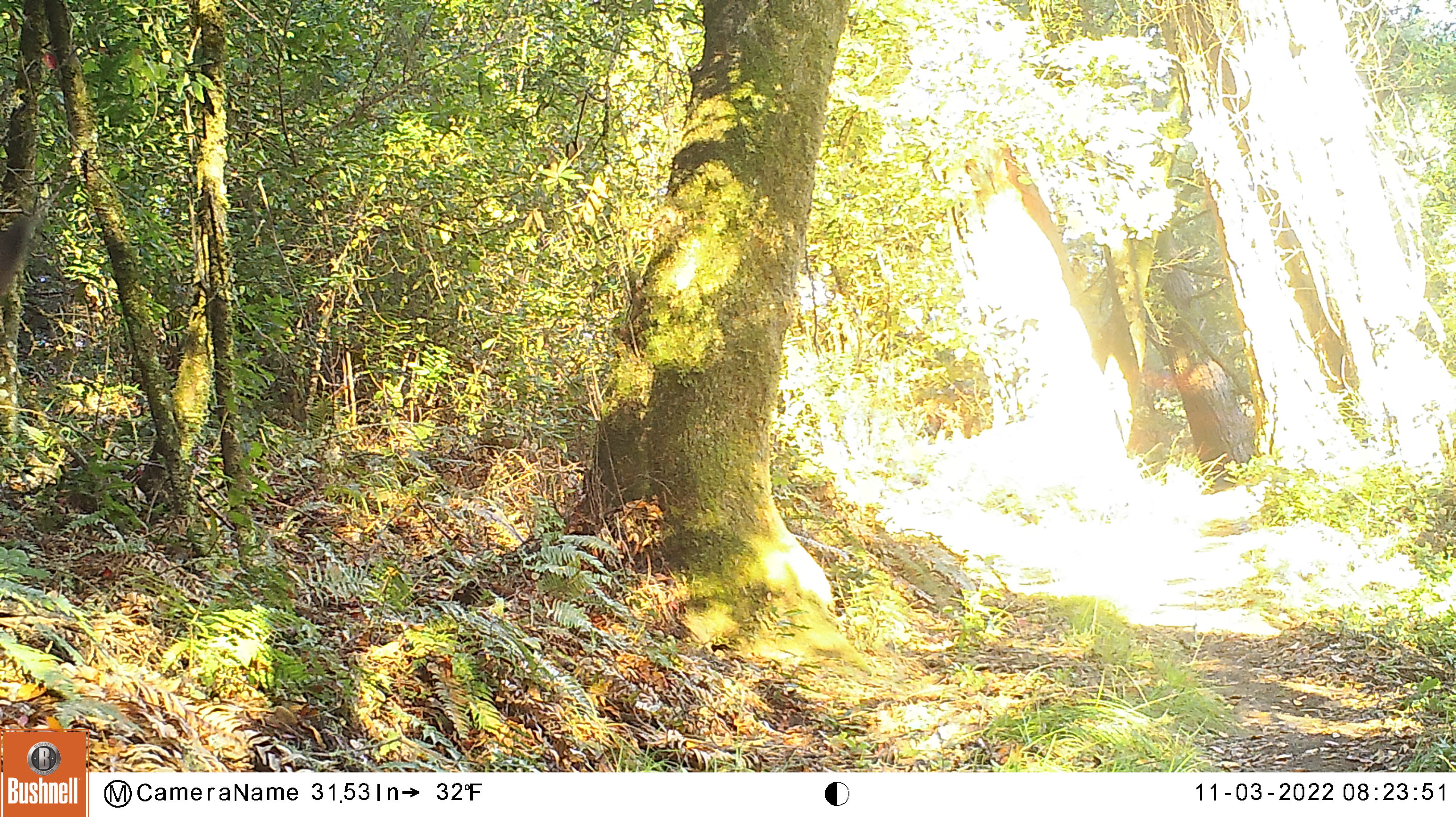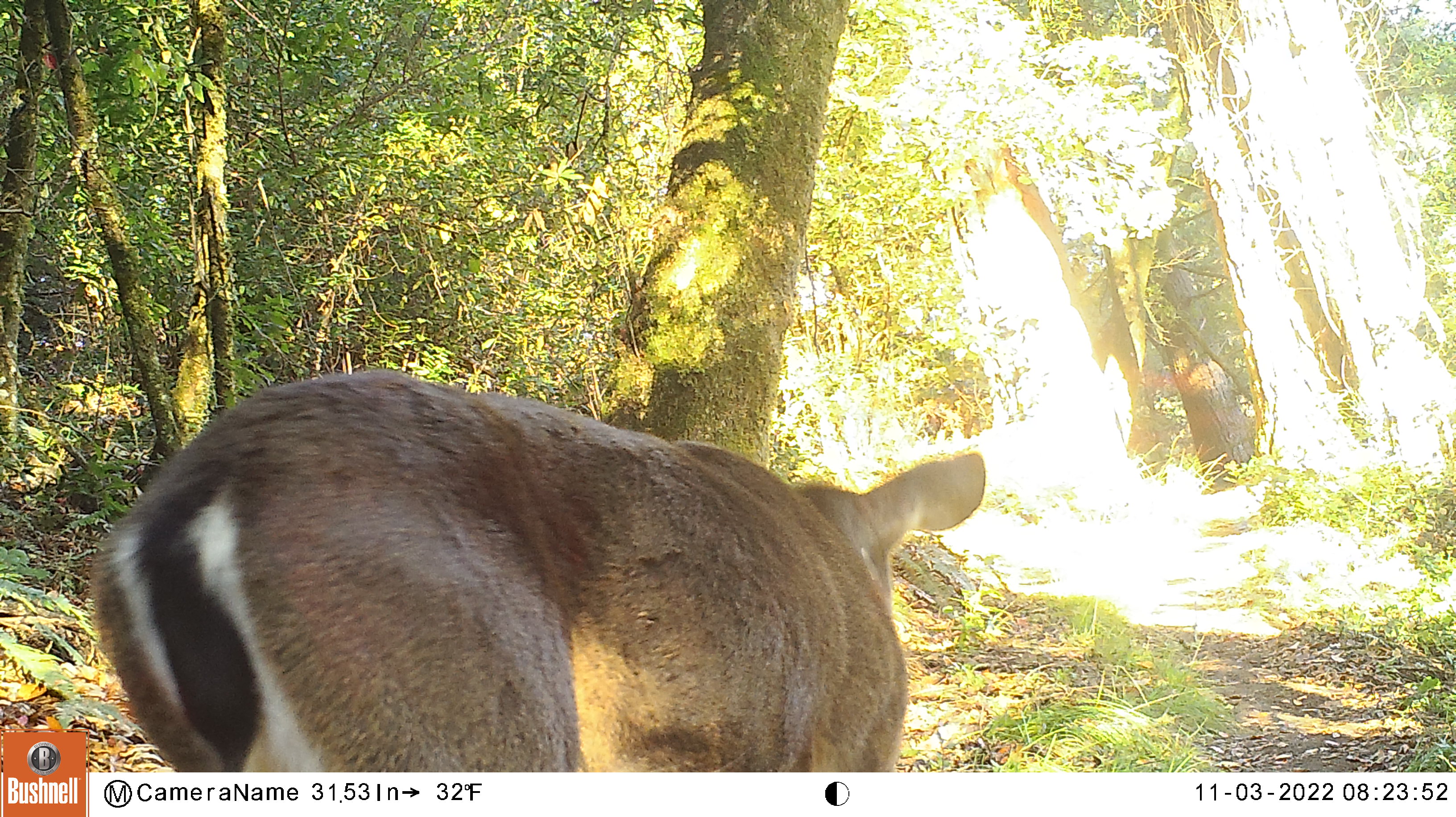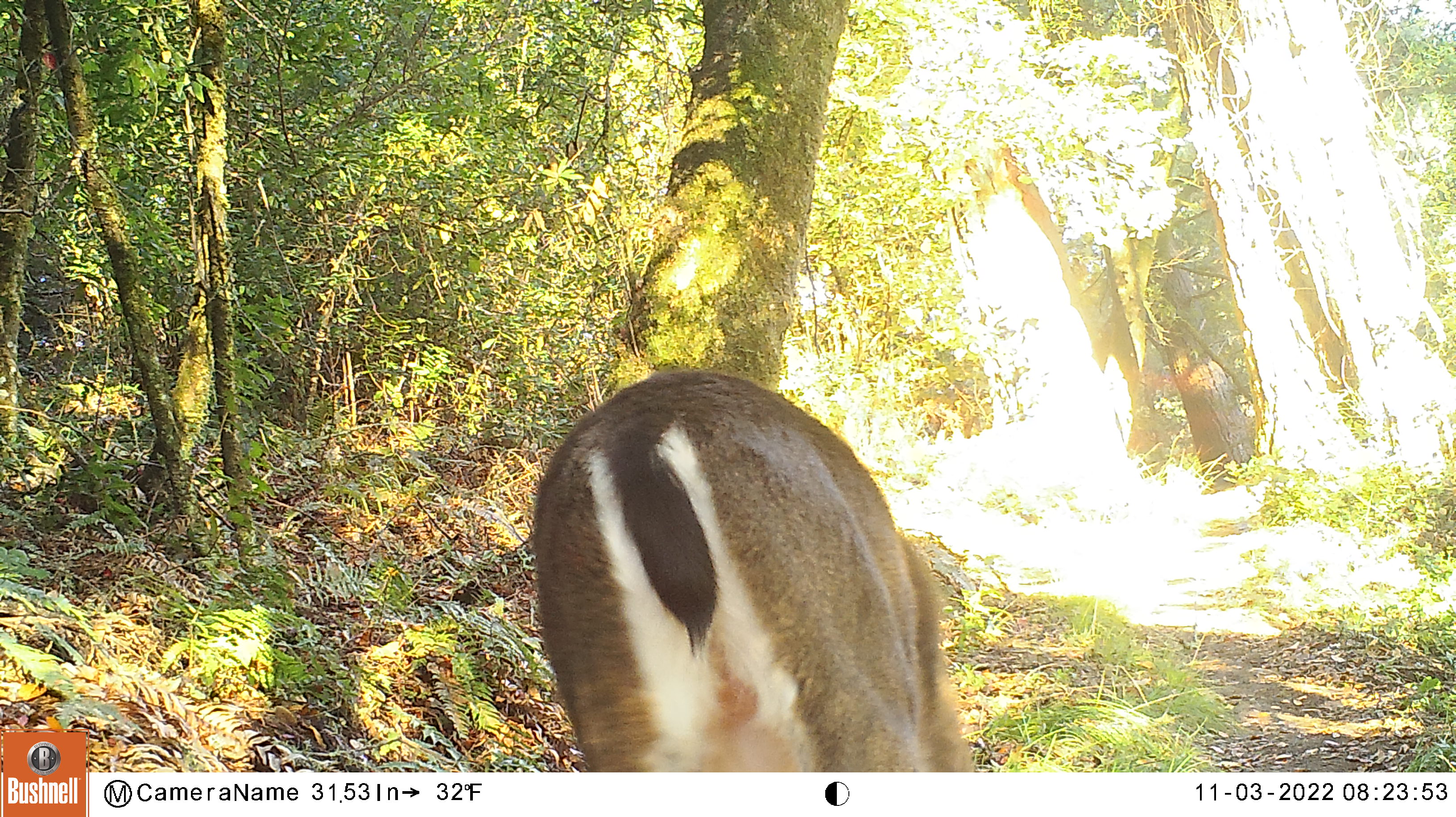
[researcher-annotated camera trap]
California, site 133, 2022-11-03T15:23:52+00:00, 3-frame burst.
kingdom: Animalia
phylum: Chordata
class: Mammalia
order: Artiodactyla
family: Cervidae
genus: Odocoileus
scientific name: Odocoileus hemionus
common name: mule deer